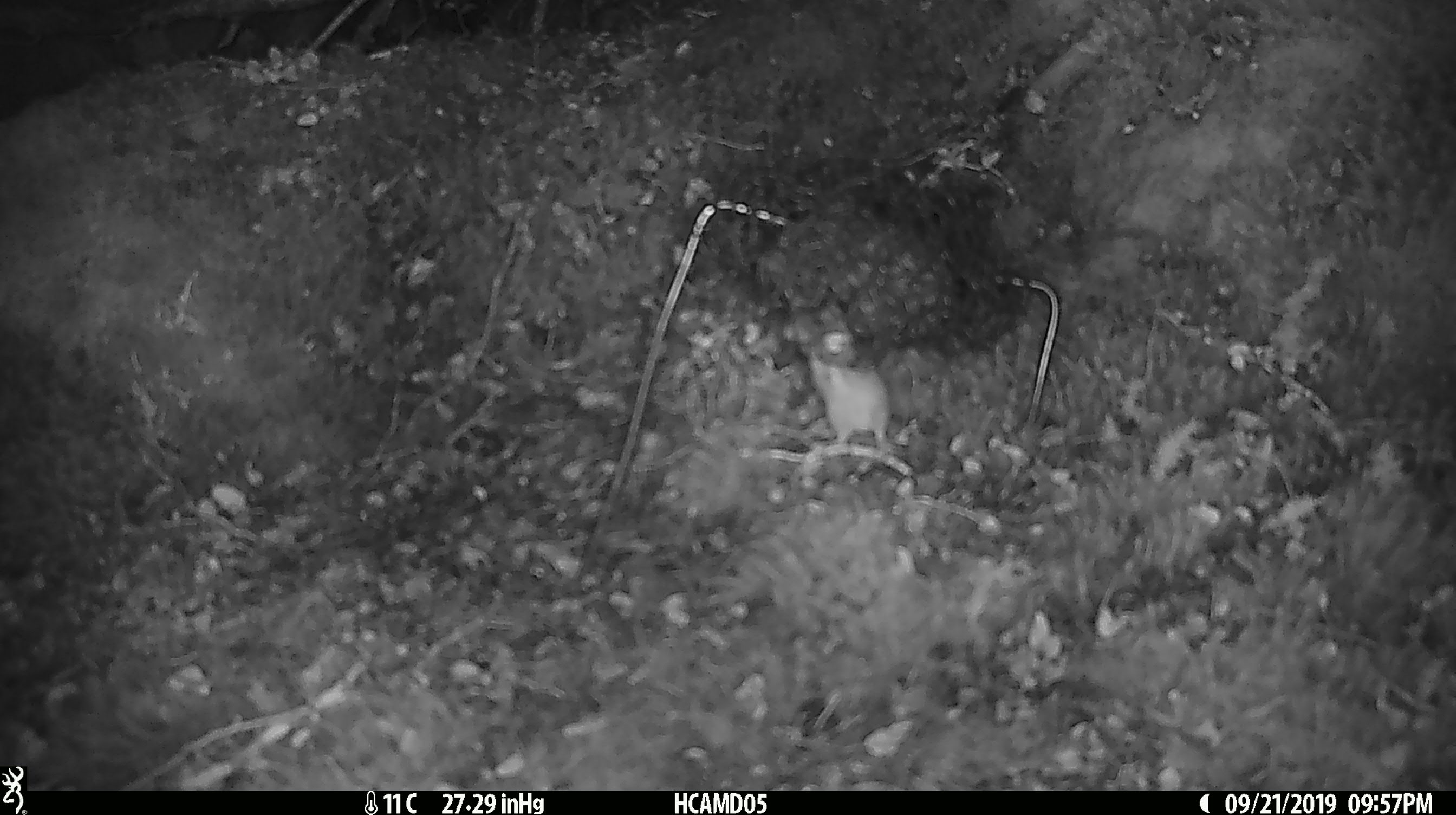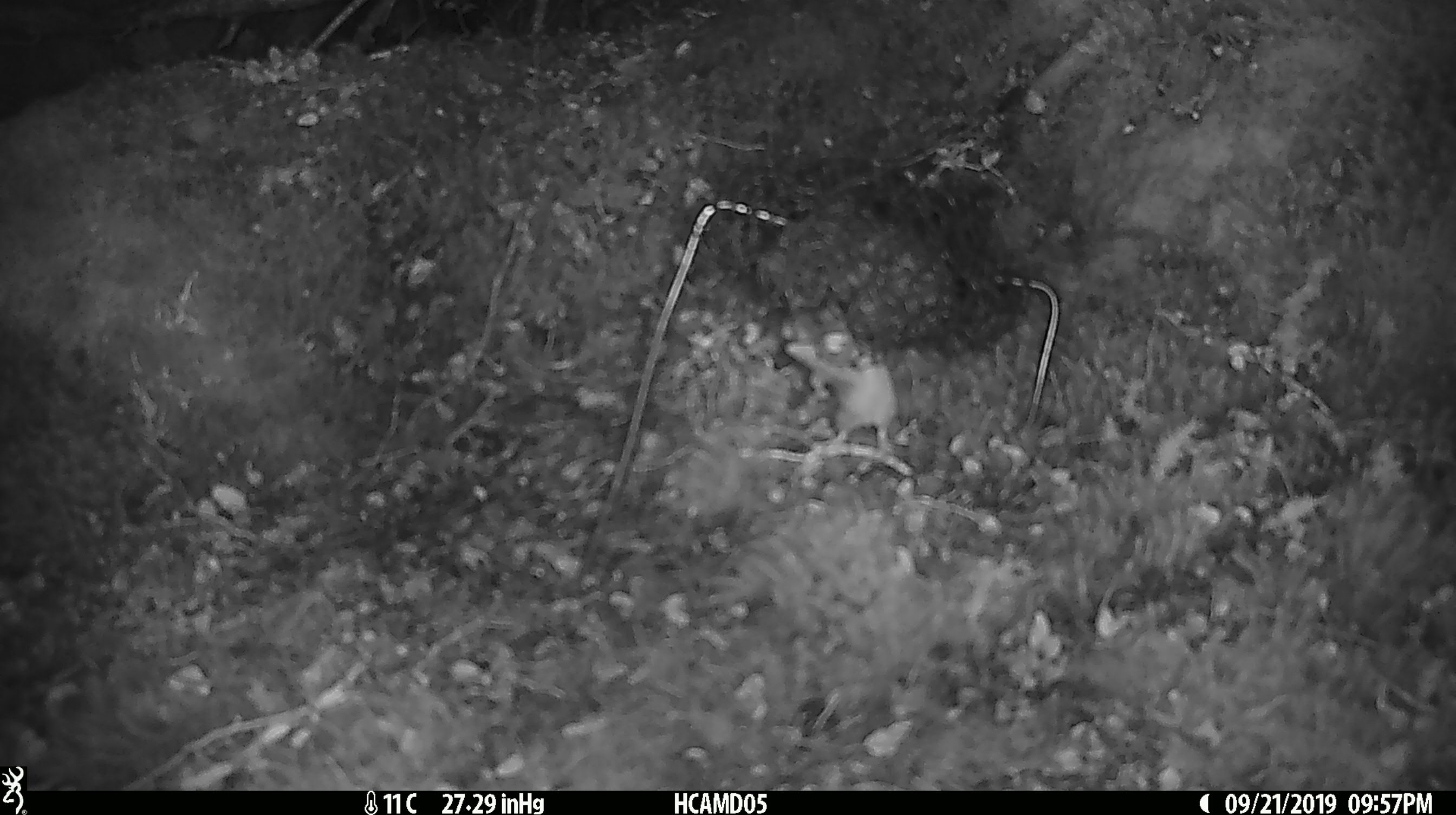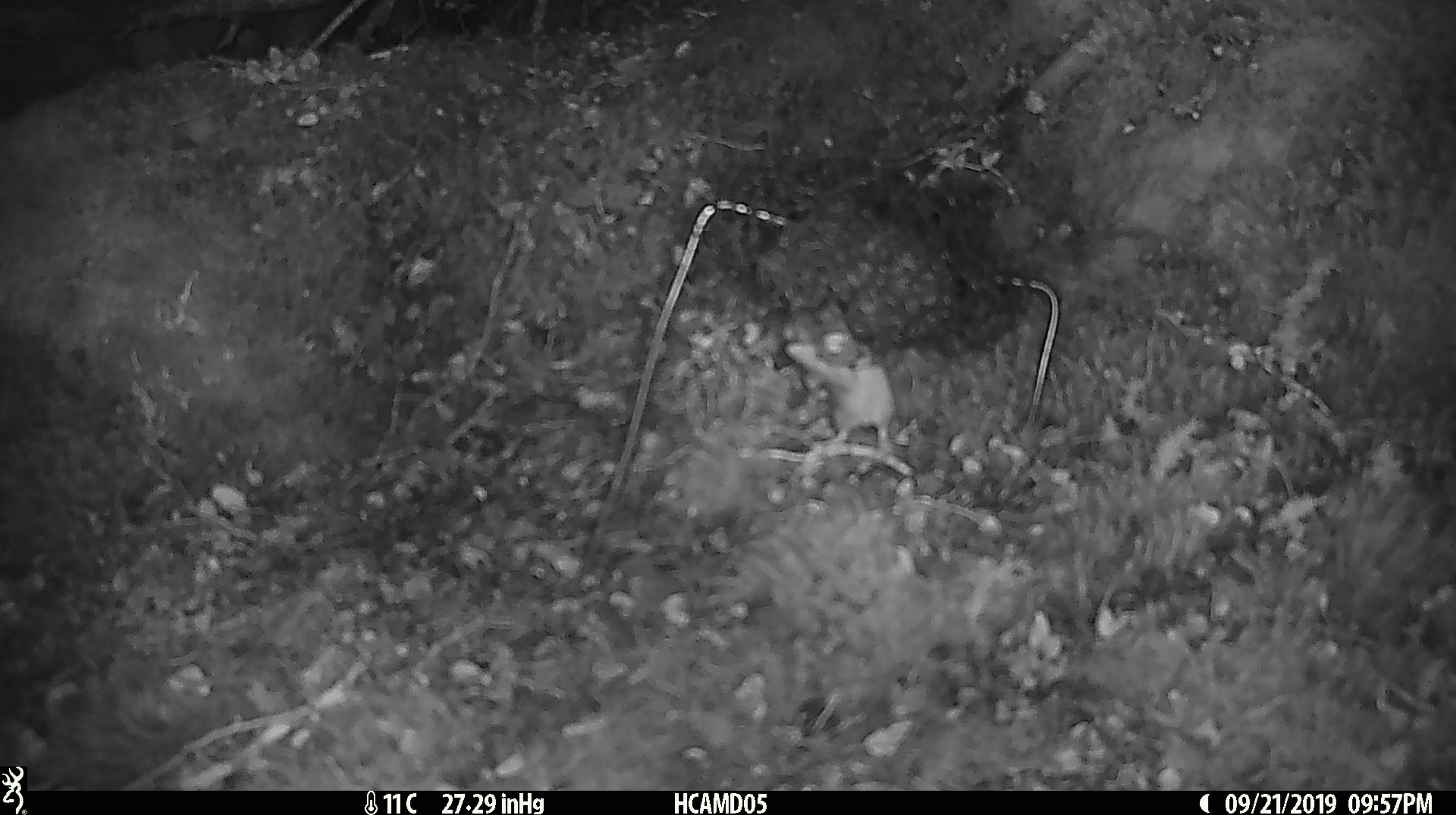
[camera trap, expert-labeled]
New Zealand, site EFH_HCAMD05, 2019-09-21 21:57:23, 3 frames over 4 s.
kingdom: Animalia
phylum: Chordata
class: Mammalia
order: Rodentia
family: Muridae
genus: Mus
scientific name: Mus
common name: mouse